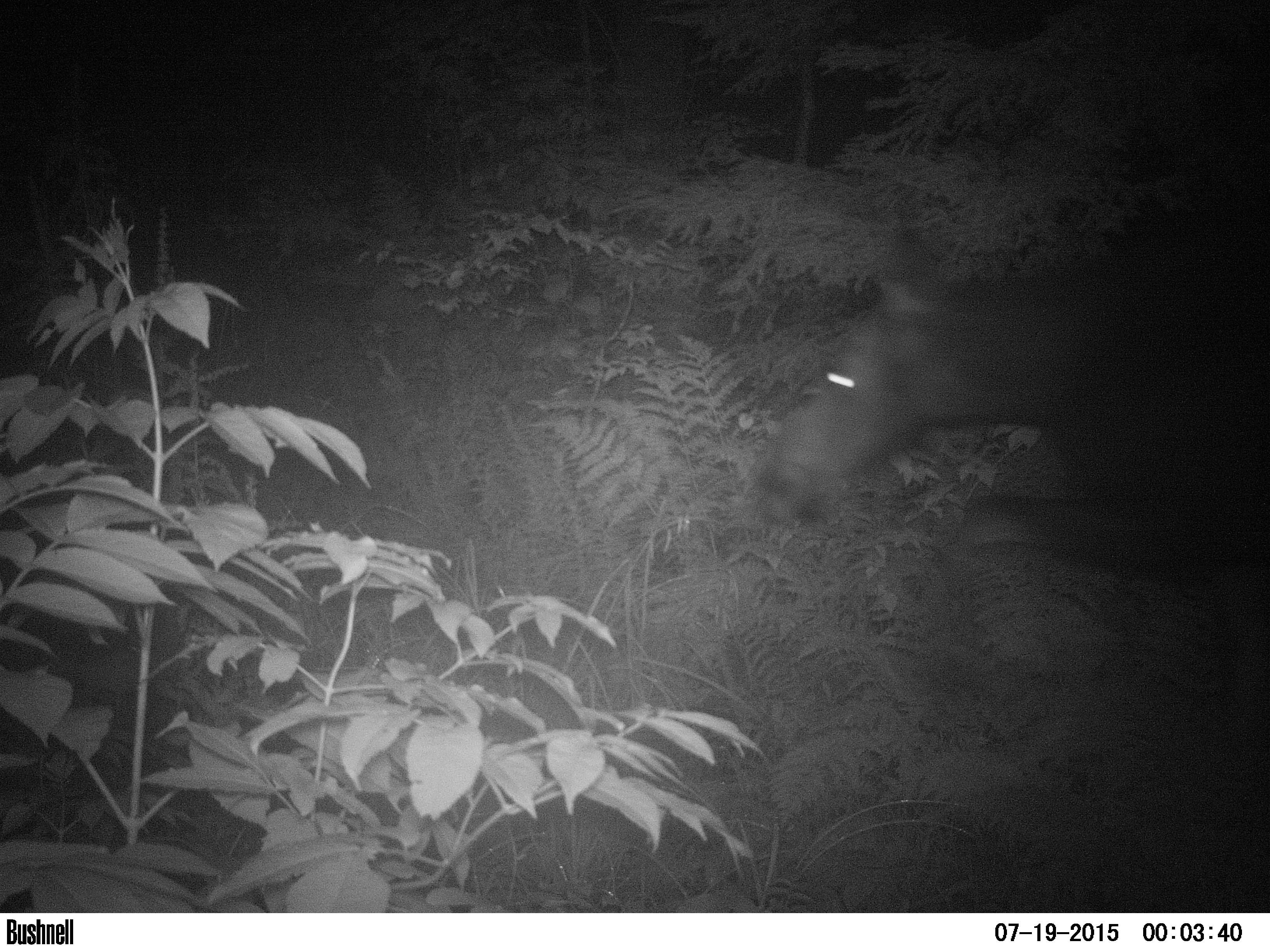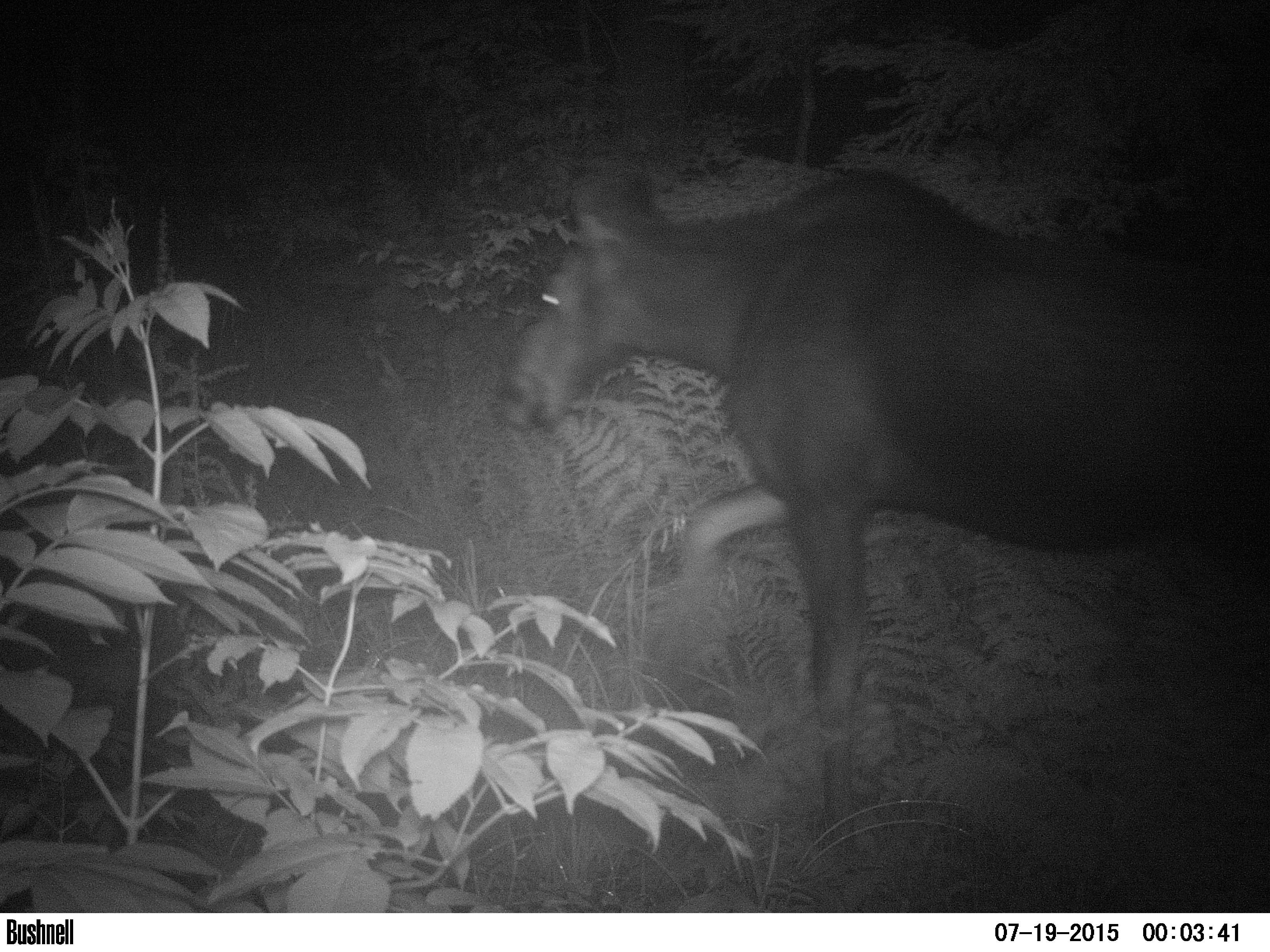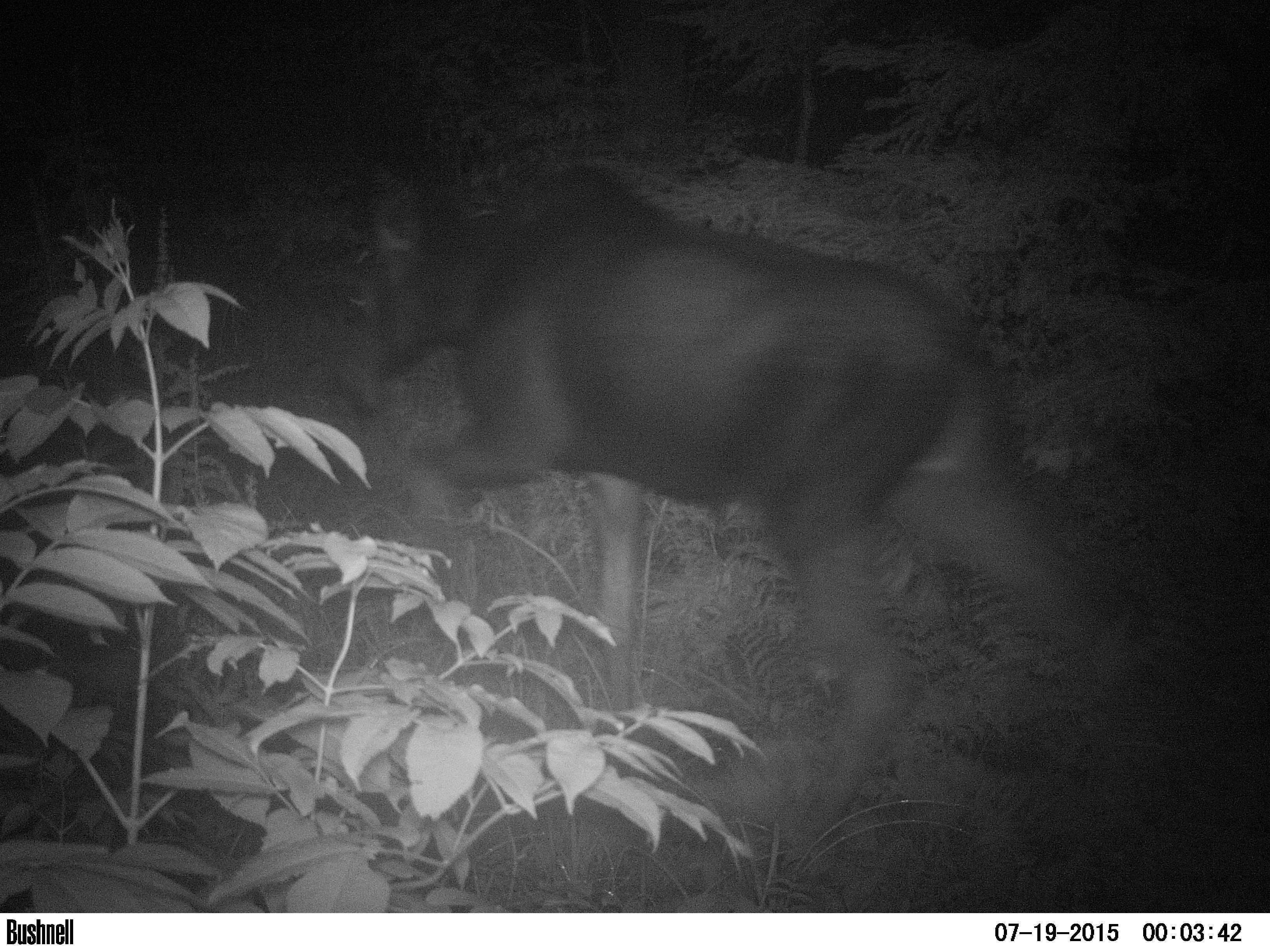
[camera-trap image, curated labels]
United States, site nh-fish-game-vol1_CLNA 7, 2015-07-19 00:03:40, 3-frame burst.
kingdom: Animalia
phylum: Chordata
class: Mammalia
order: Artiodactyla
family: Cervidae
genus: Alces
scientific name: Alces alces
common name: moose